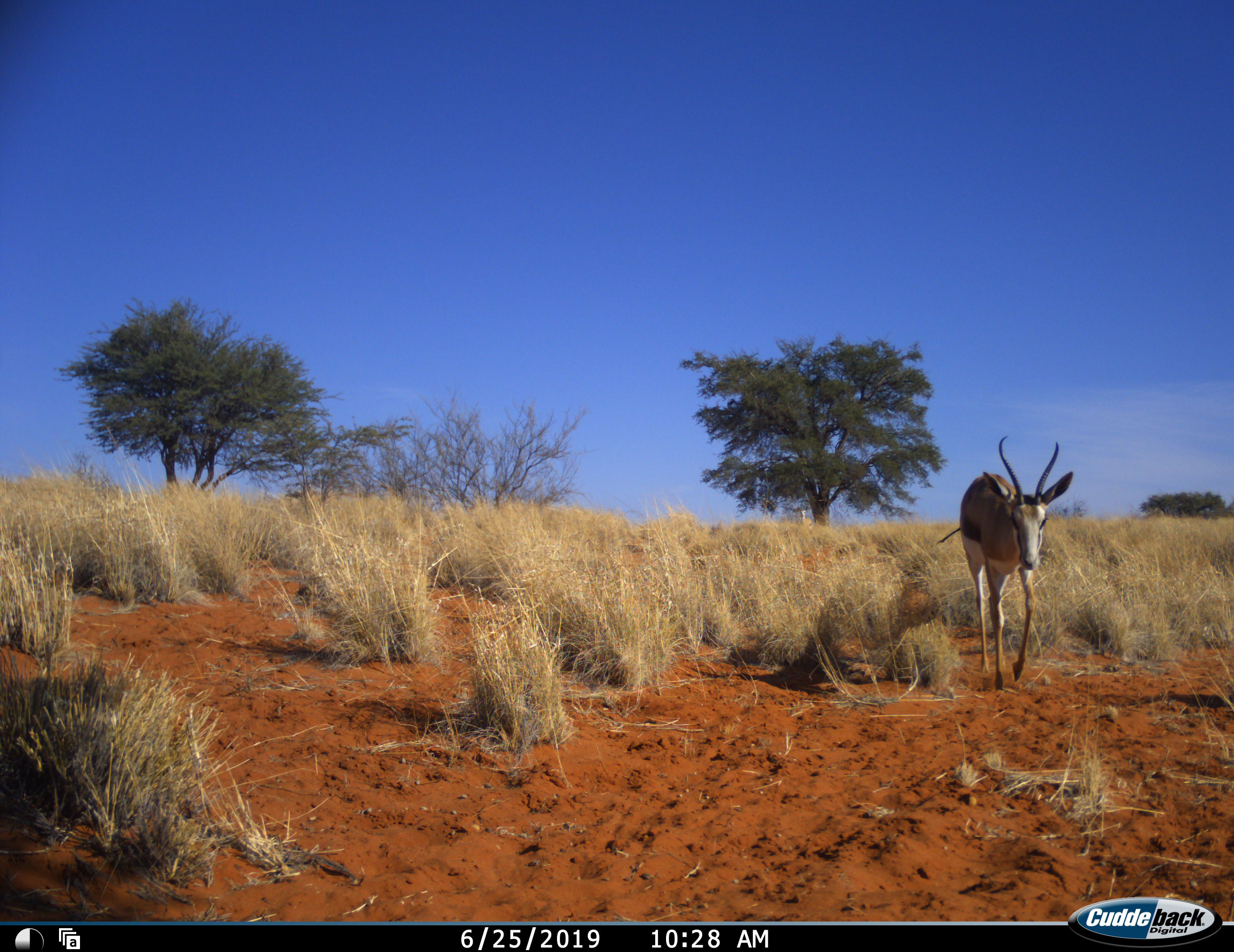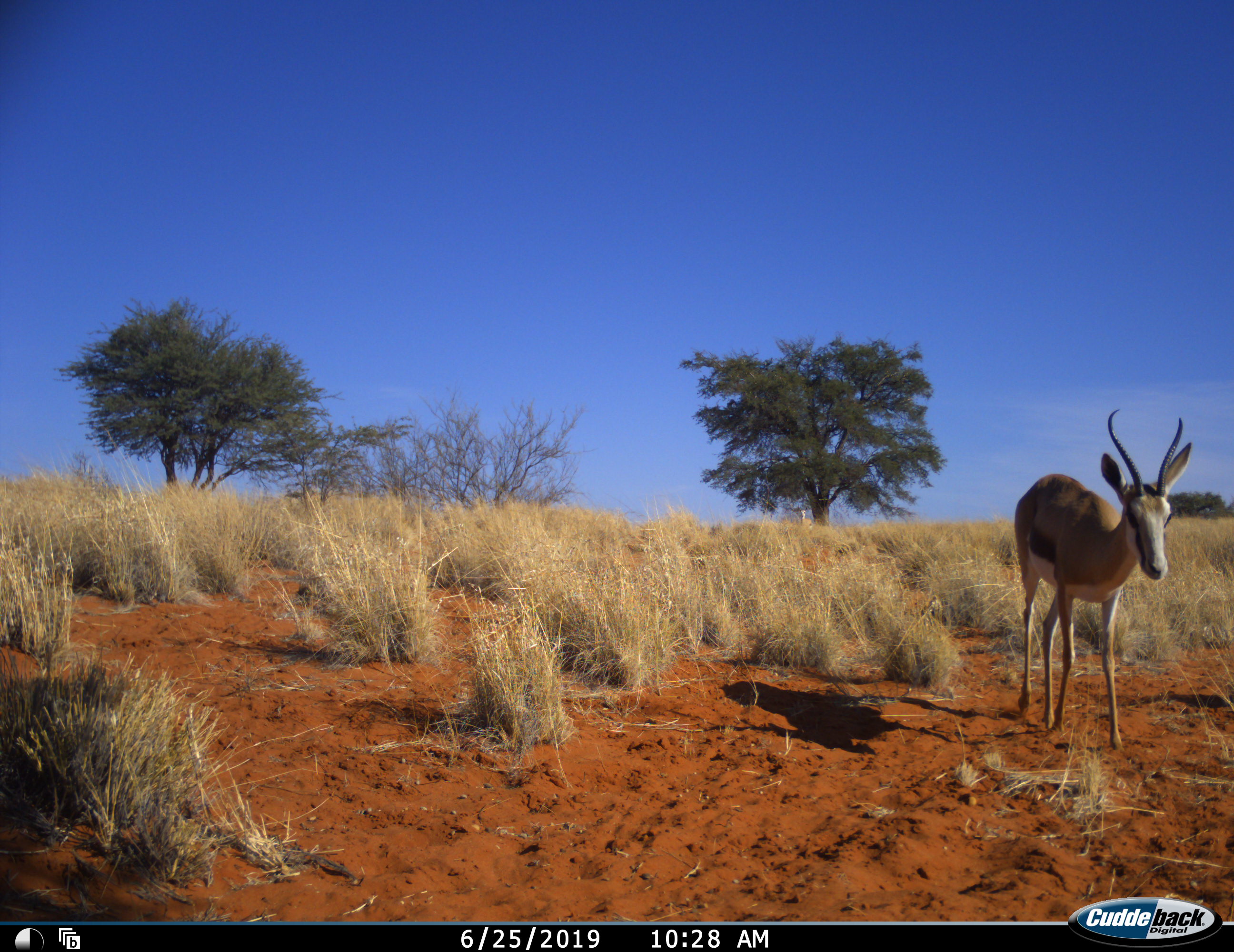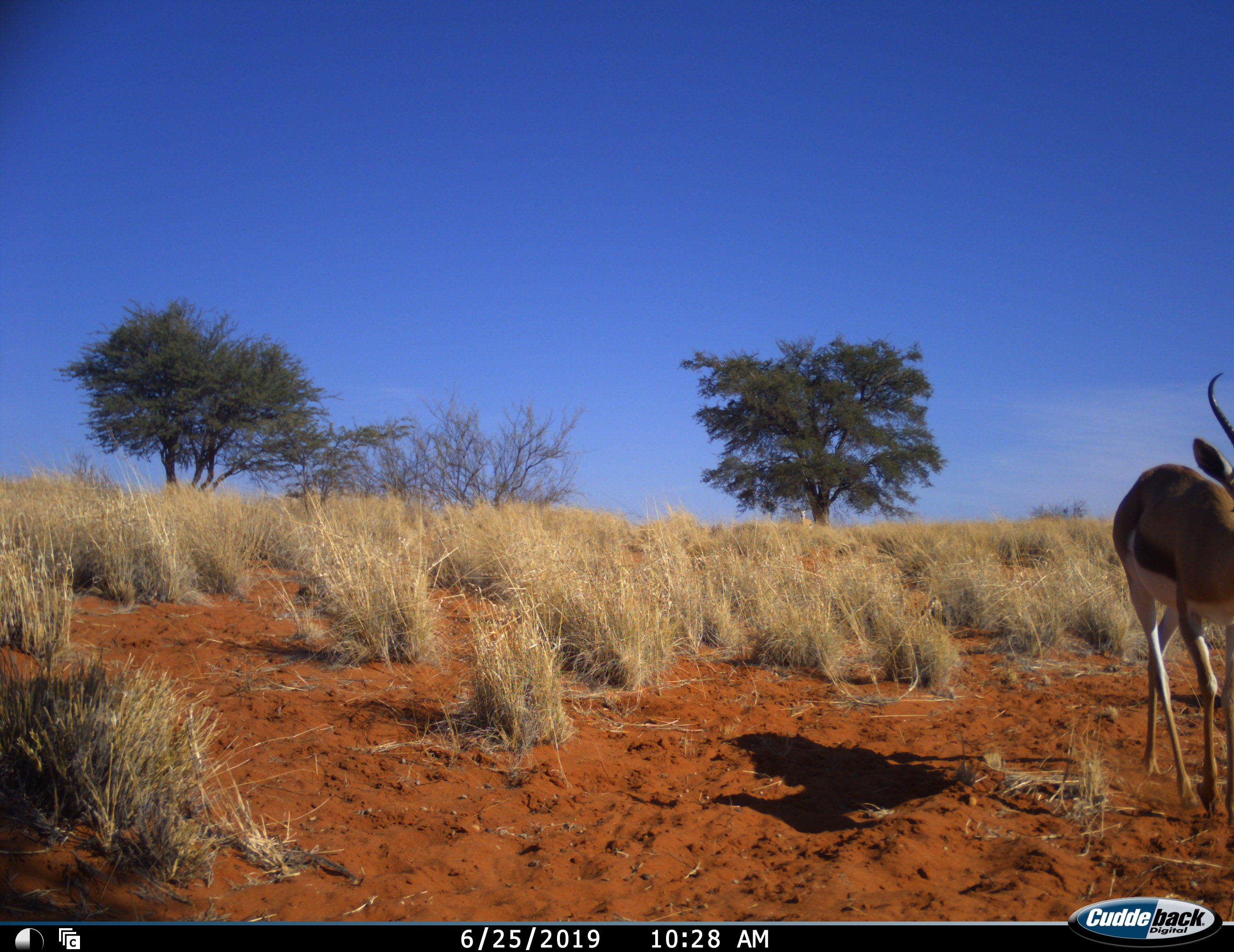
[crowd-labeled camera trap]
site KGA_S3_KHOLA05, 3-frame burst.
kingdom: Animalia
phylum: Chordata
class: Mammalia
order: Artiodactyla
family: Bovidae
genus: Antidorcas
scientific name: Antidorcas marsupialis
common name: springbok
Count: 1.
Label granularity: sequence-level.